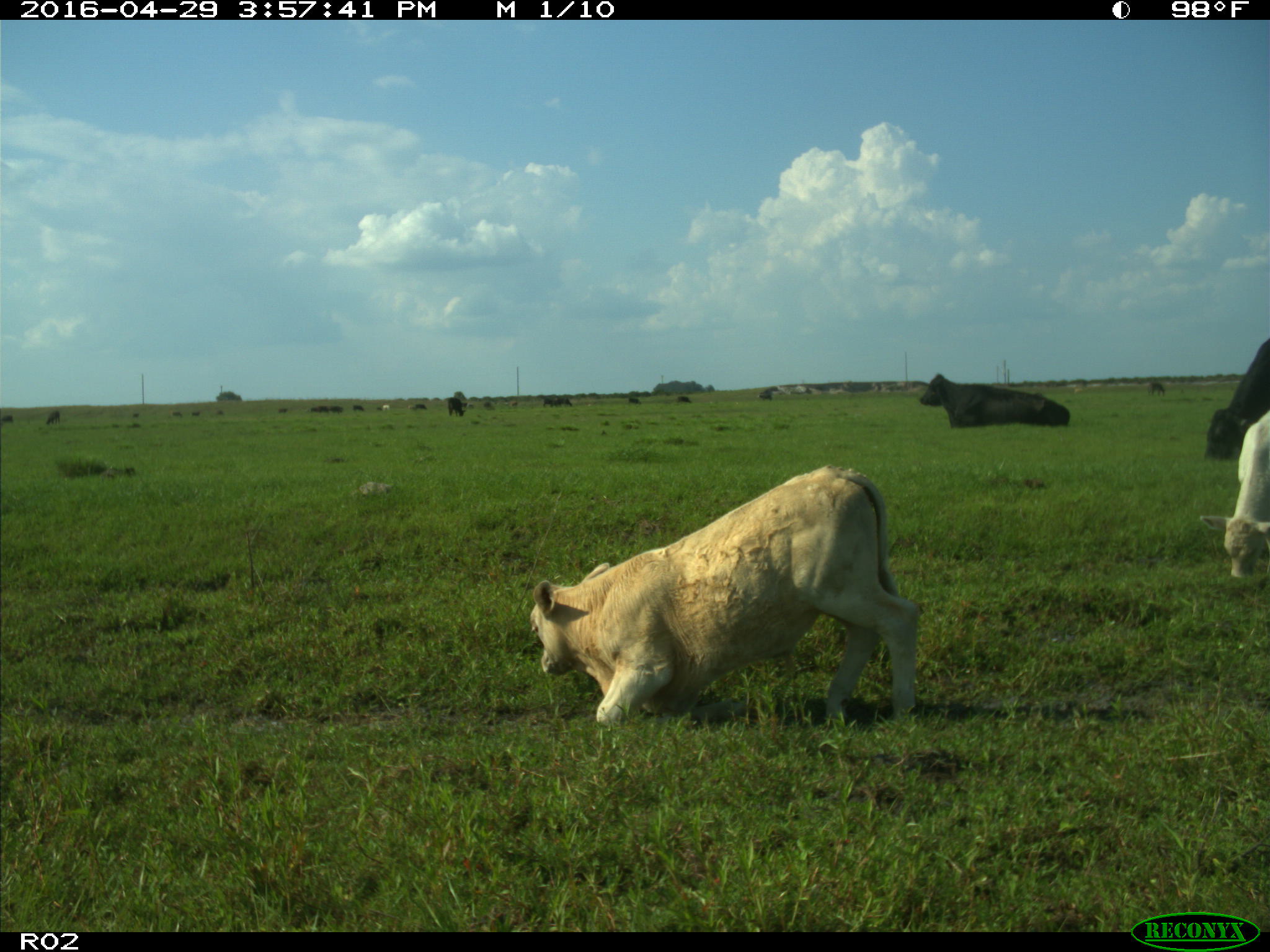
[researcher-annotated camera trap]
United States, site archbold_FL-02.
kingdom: Animalia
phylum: Chordata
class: Mammalia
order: Artiodactyla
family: Bovidae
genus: Bos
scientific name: Bos taurus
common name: domestic cow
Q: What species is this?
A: Bos taurus (domestic cow).